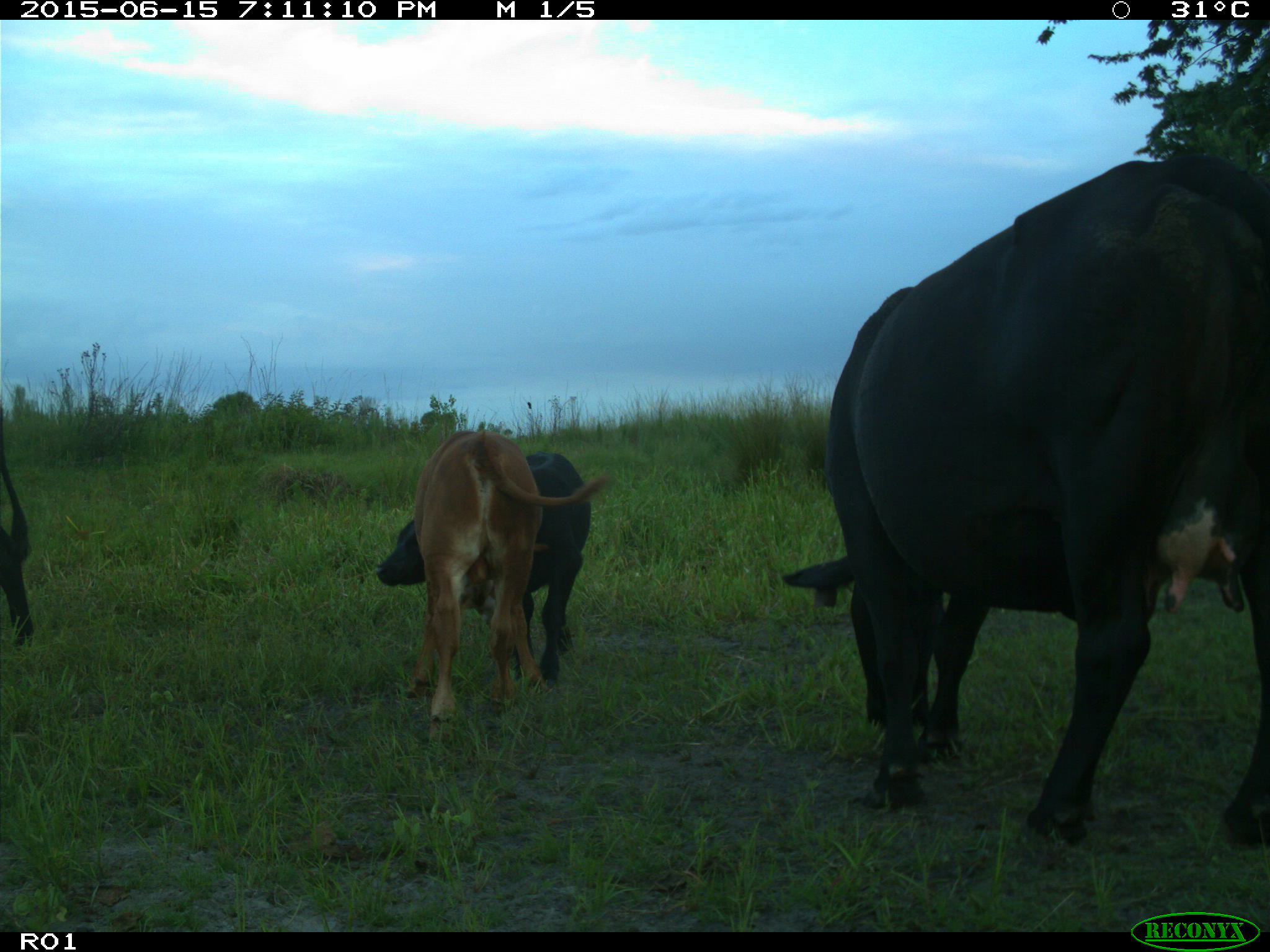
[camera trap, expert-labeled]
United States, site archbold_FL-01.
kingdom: Animalia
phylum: Chordata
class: Mammalia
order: Artiodactyla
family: Bovidae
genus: Bos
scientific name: Bos taurus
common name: domestic cow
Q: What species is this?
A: Bos taurus (domestic cow).